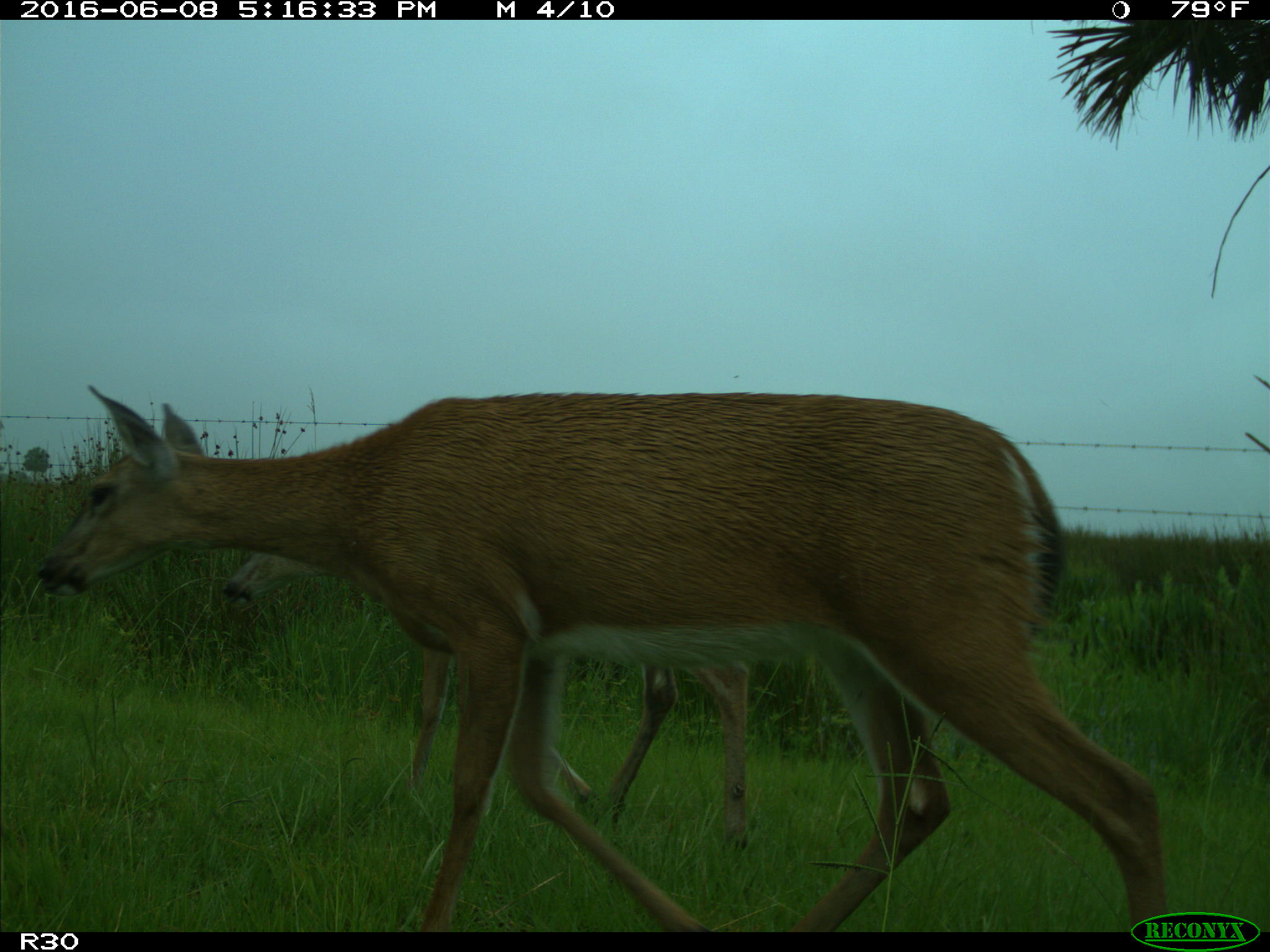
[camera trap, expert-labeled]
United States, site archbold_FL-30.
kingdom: Animalia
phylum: Chordata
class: Mammalia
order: Artiodactyla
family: Cervidae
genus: Odocoileus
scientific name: Odocoileus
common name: deer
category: unidentified deer